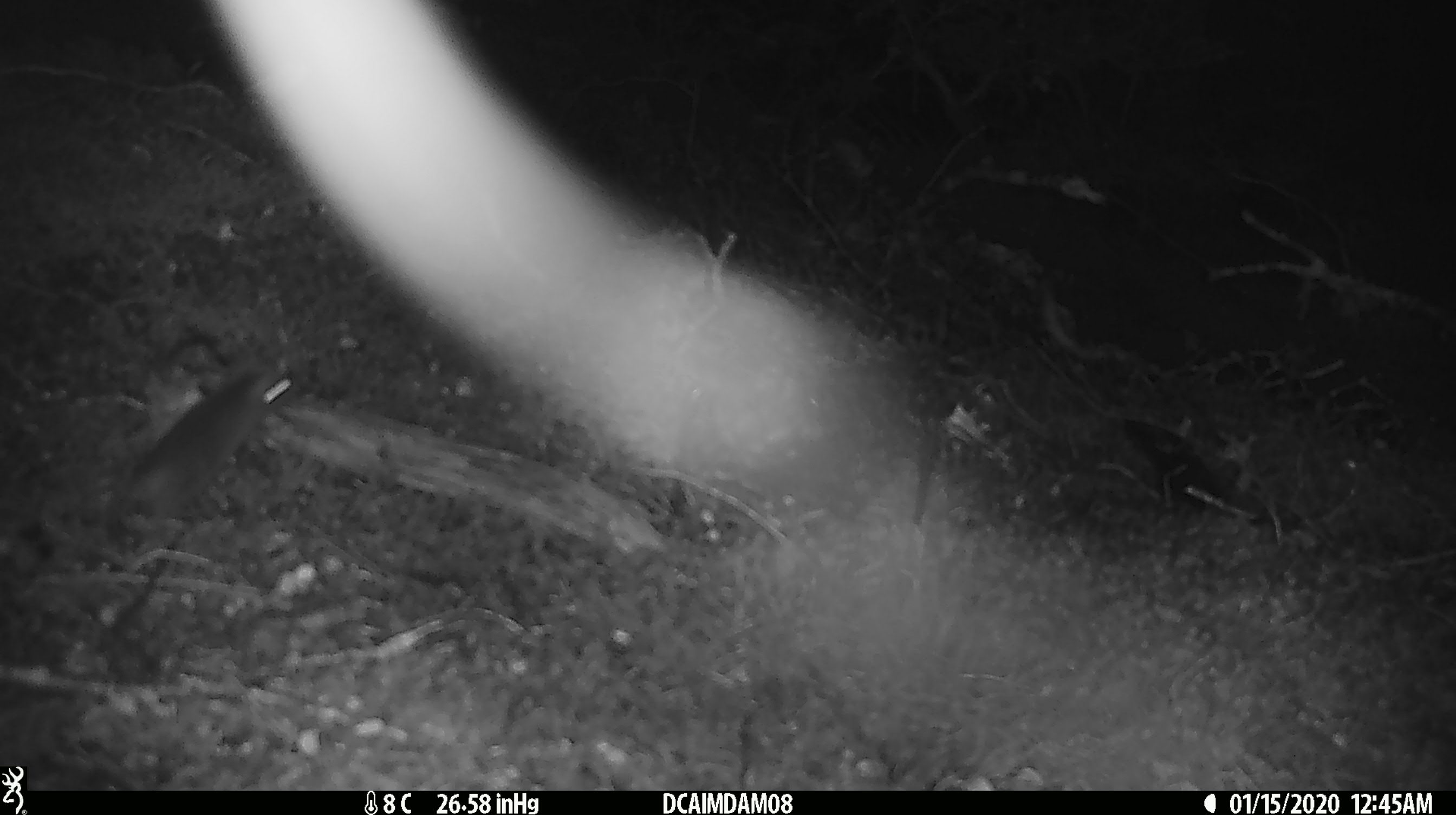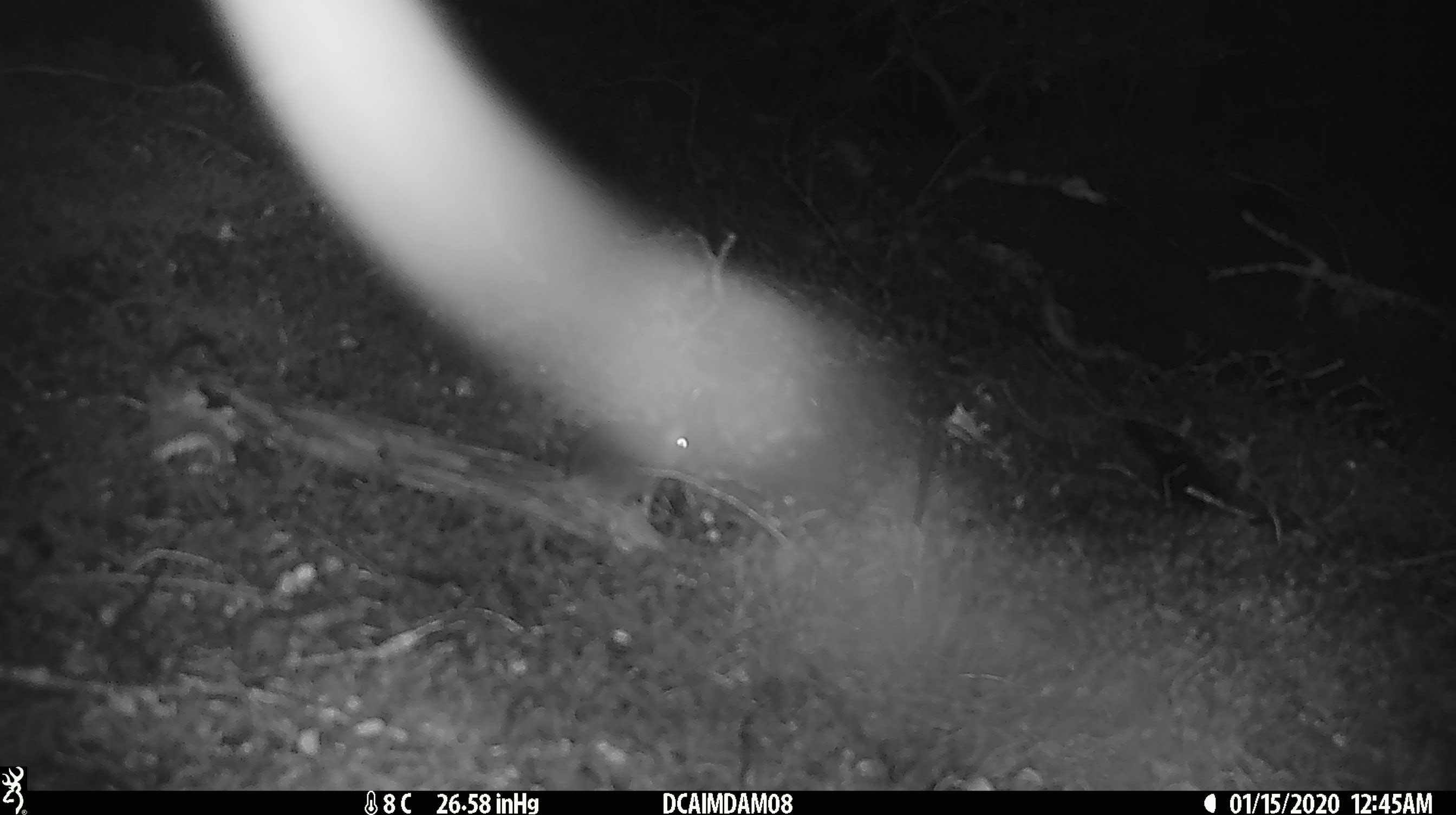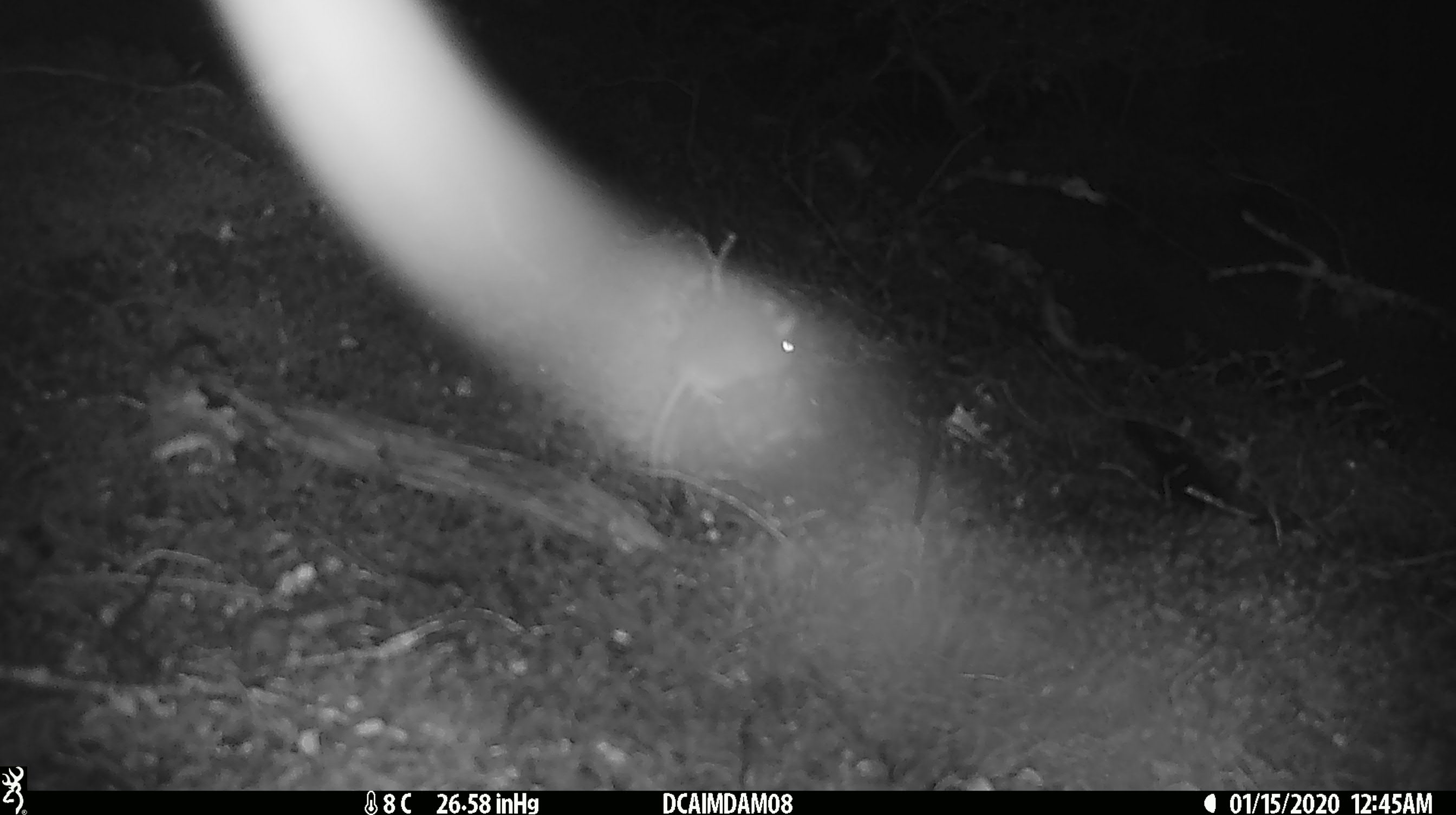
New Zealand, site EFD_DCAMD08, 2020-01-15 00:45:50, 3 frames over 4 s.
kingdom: Animalia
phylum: Chordata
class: Mammalia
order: Rodentia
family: Muridae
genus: Mus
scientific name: Mus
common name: mouse